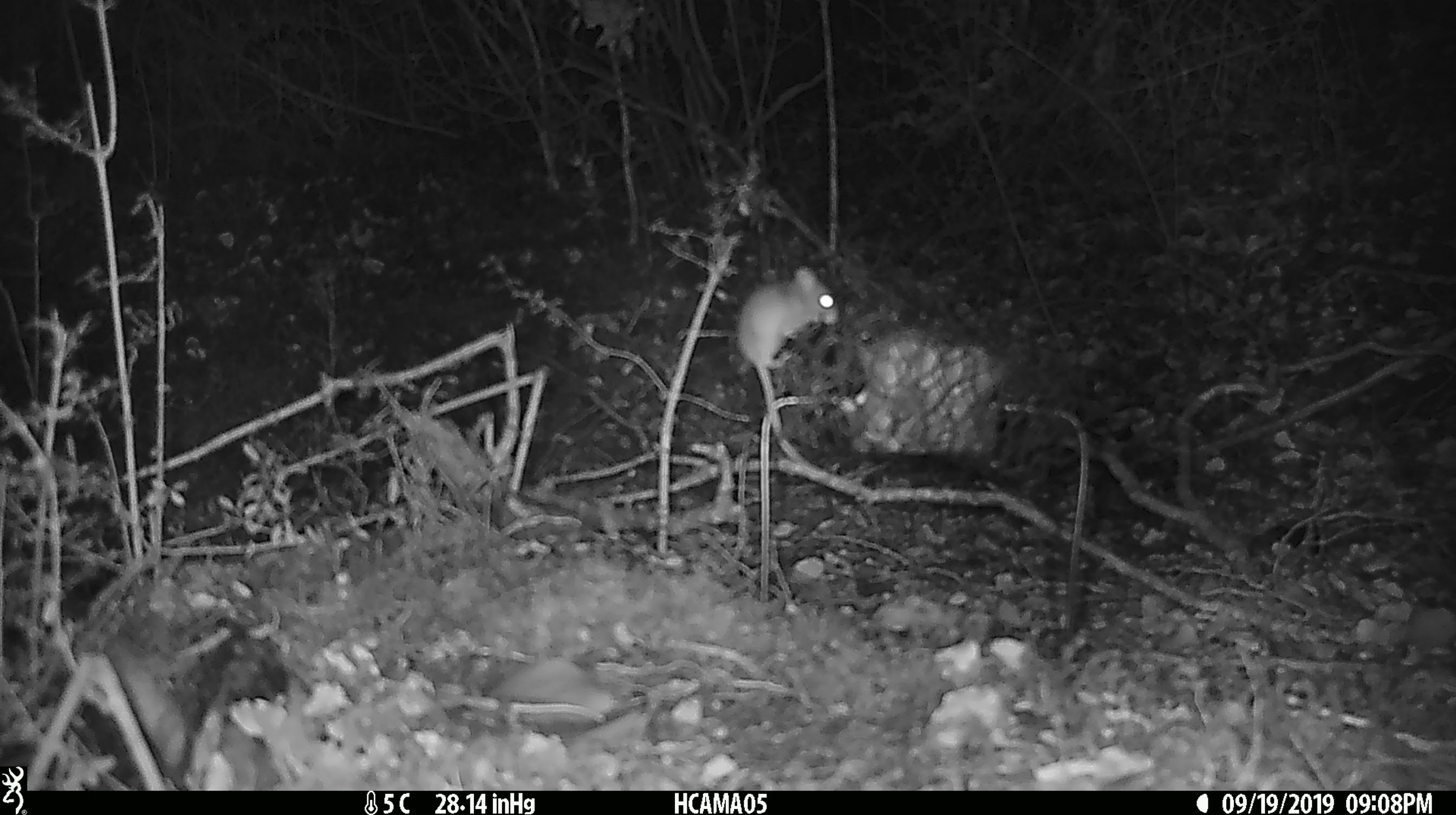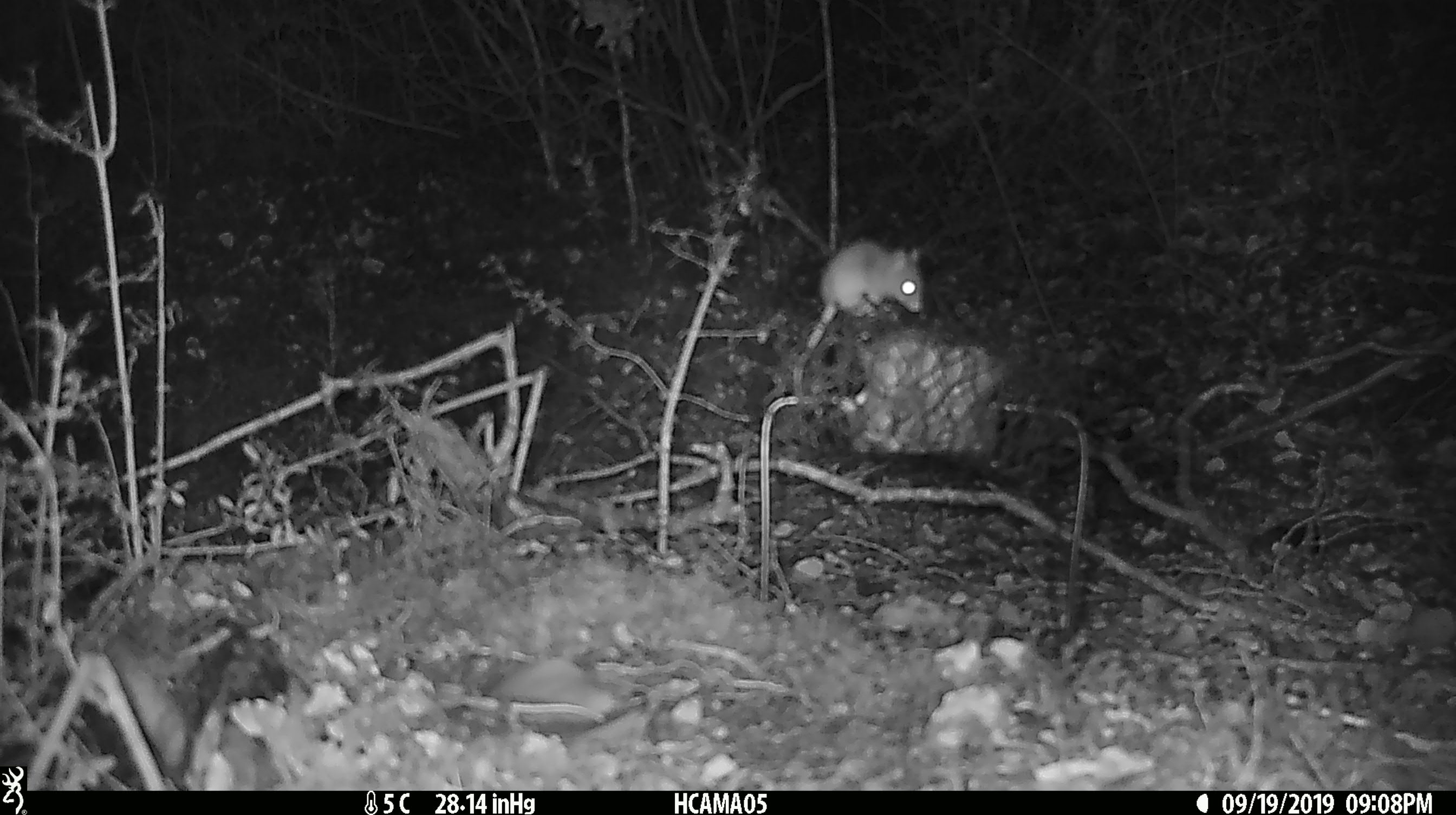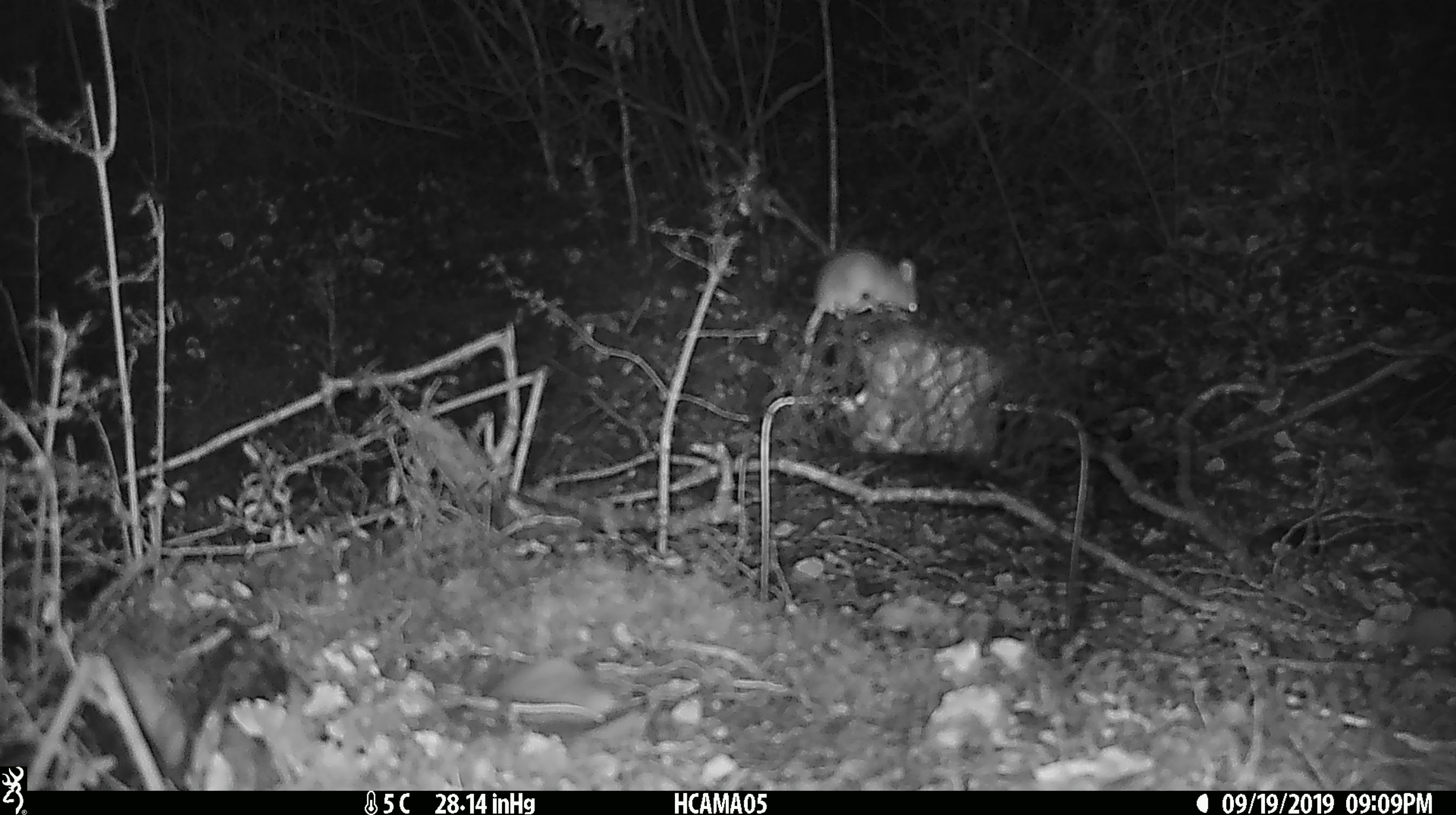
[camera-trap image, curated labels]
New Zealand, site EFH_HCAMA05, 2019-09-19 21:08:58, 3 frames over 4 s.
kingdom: Animalia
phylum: Chordata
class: Mammalia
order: Rodentia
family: Muridae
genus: Mus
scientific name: Mus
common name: mouse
Mouse (Mus).